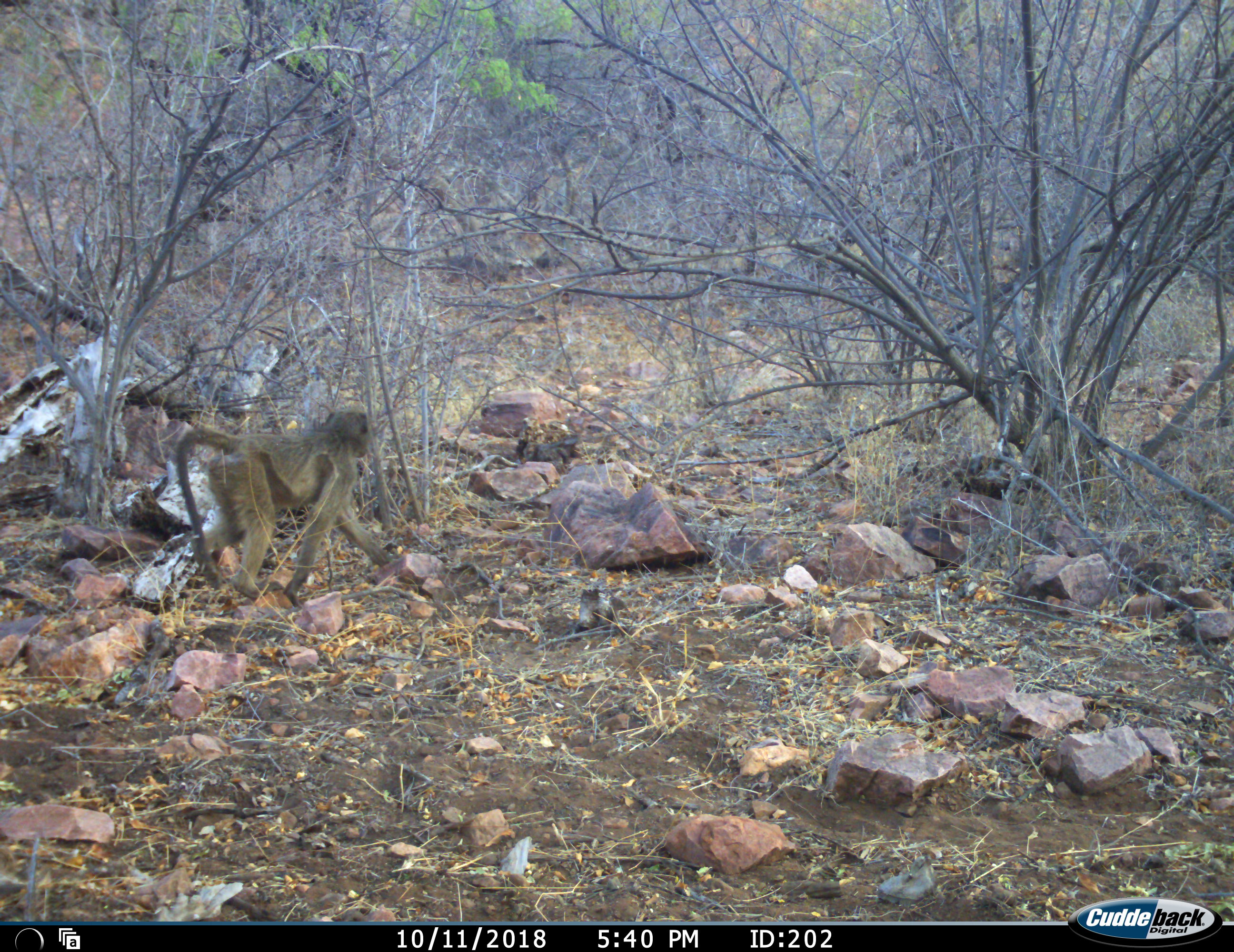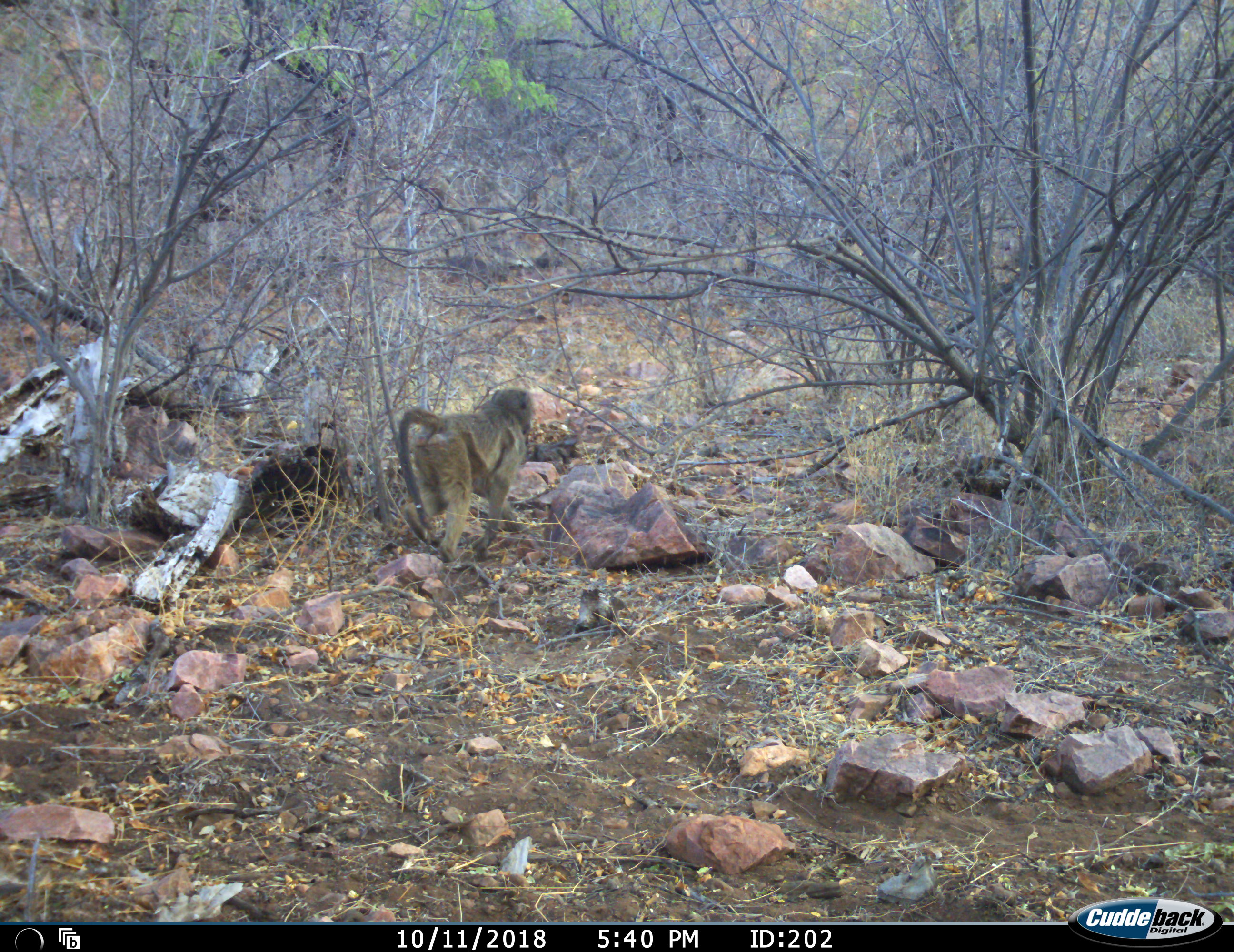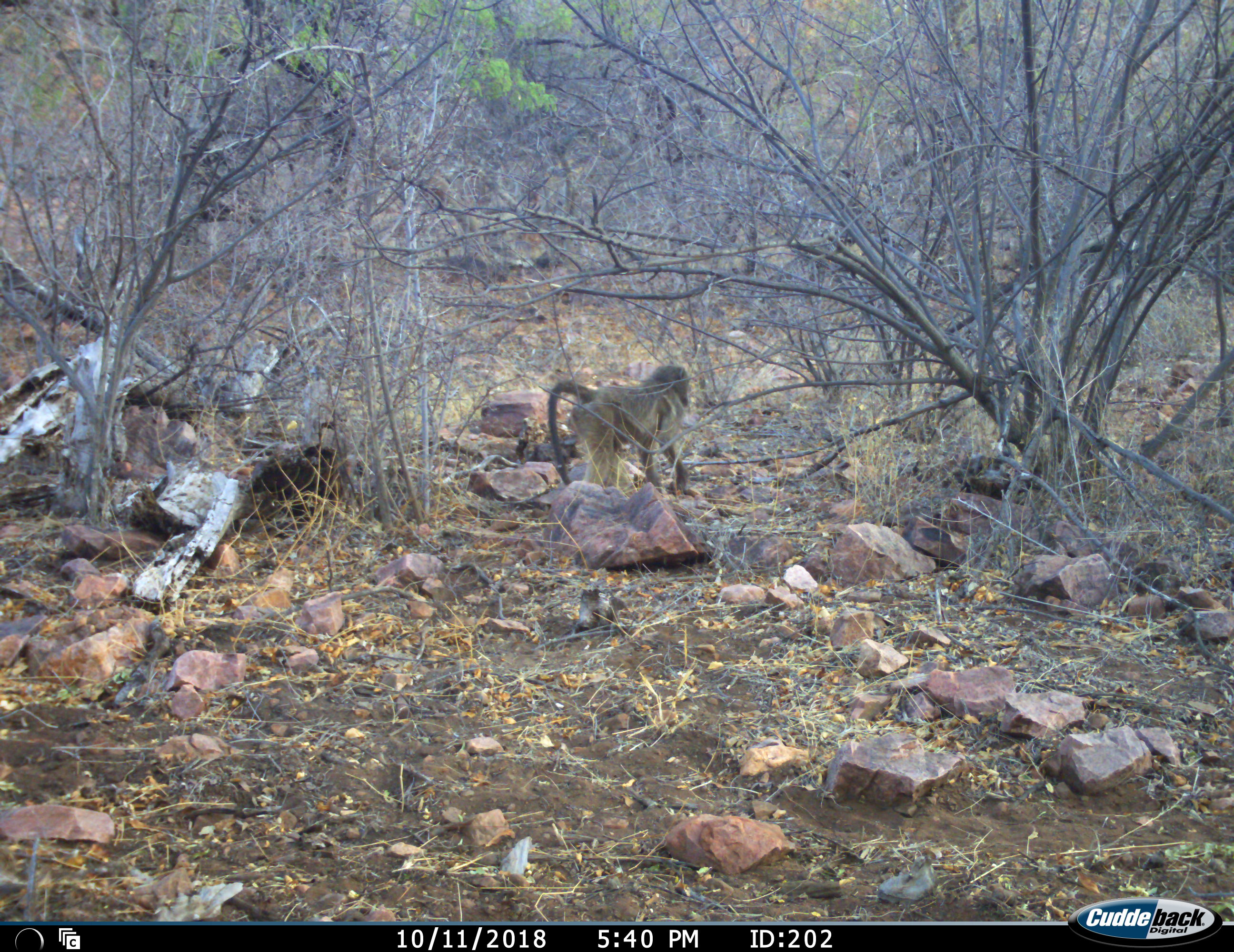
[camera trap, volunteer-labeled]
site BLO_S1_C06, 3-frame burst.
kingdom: Animalia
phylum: Chordata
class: Mammalia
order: Primates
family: Cercopithecidae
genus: Papio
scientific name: Papio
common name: baboon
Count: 1.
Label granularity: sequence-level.